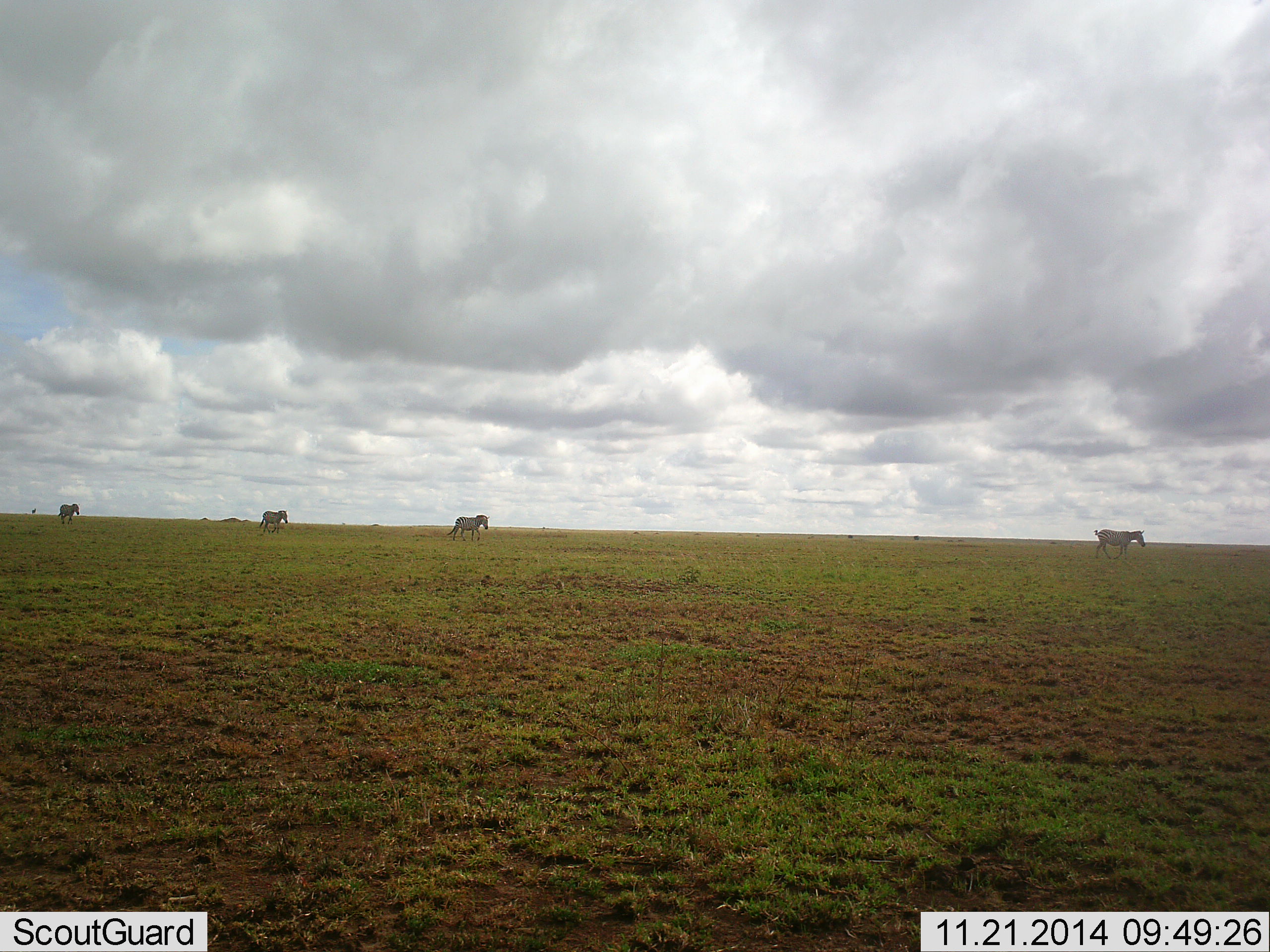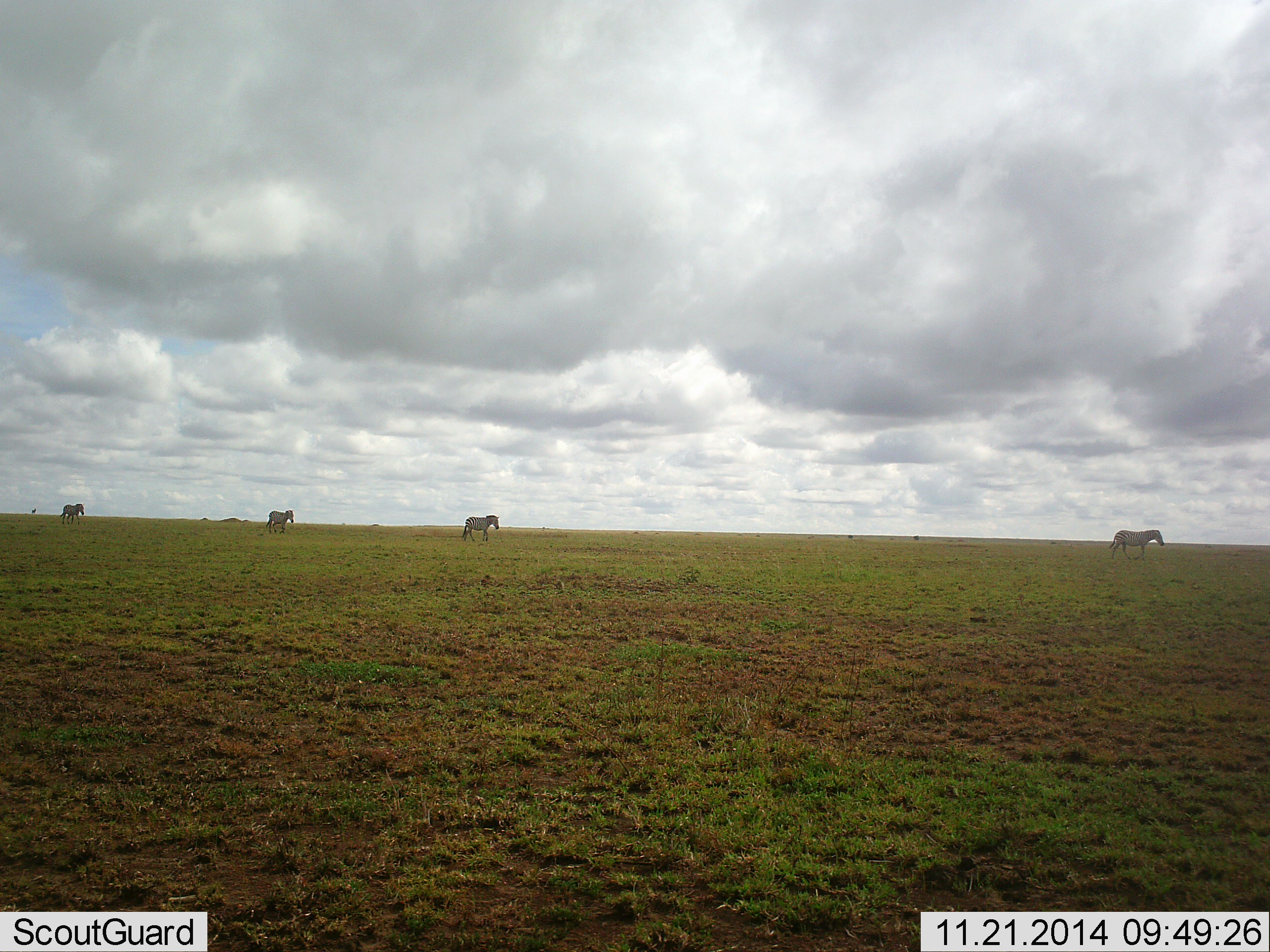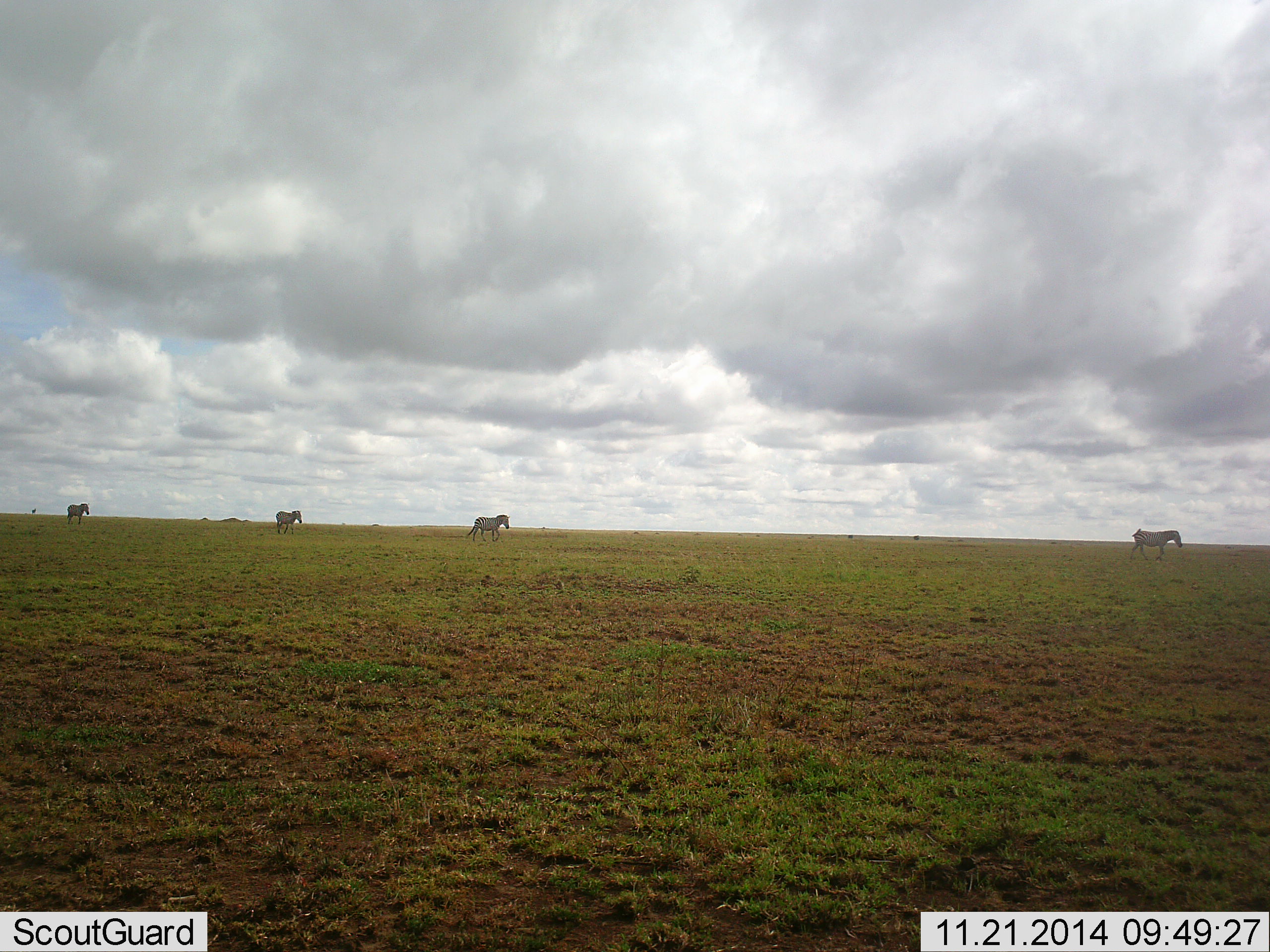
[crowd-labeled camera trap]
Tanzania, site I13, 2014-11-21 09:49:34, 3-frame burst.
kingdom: Animalia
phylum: Chordata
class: Mammalia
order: Perissodactyla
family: Equidae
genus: Equus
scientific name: Equus quagga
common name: plains zebra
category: zebra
Zebra (plains zebra) (Equus quagga), count 4. Behavior (volunteer vote fractions): standing 0%, resting 0%, moving 100%, interacting 0%. Young present (vote fraction): 0%. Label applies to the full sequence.